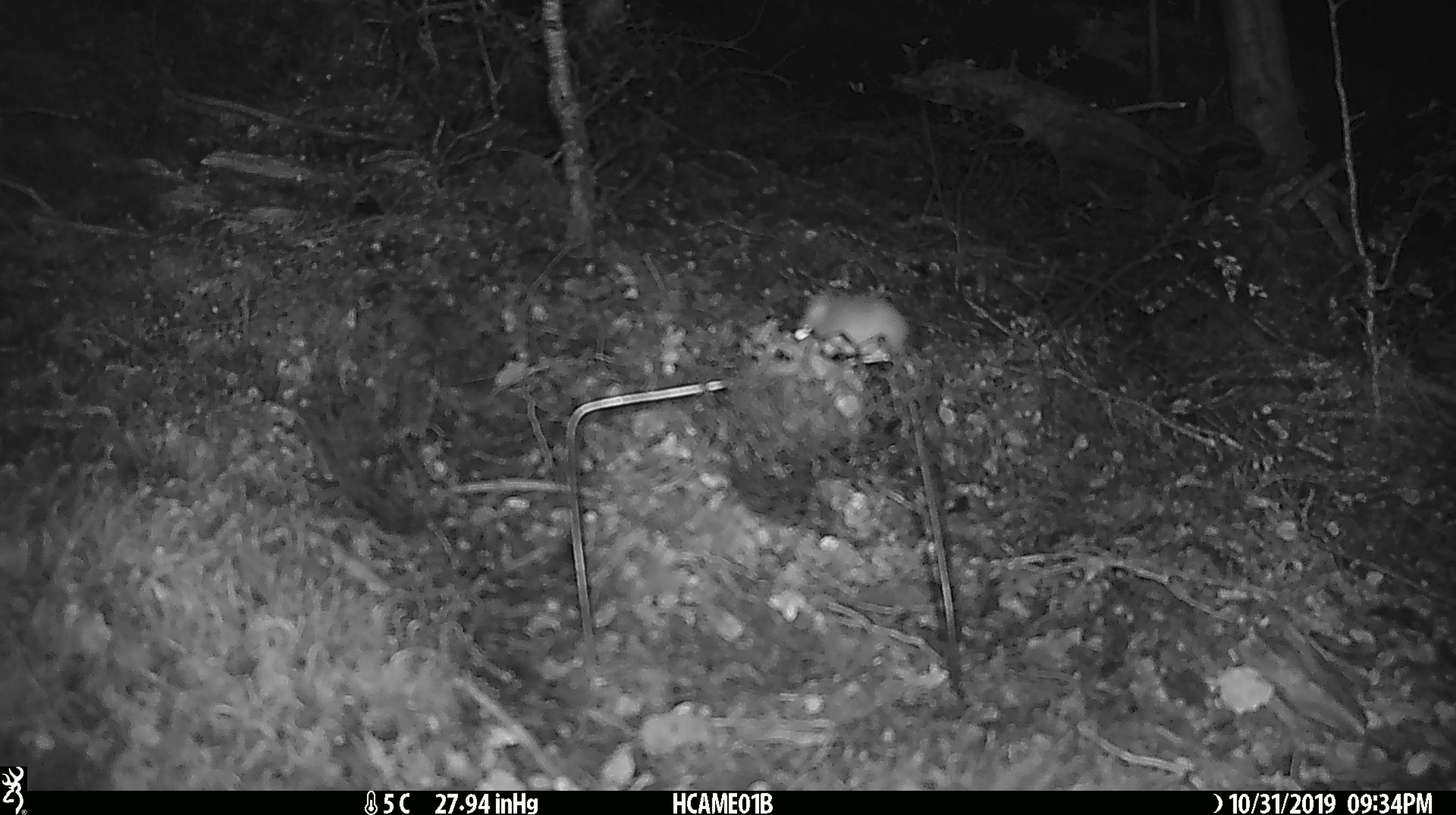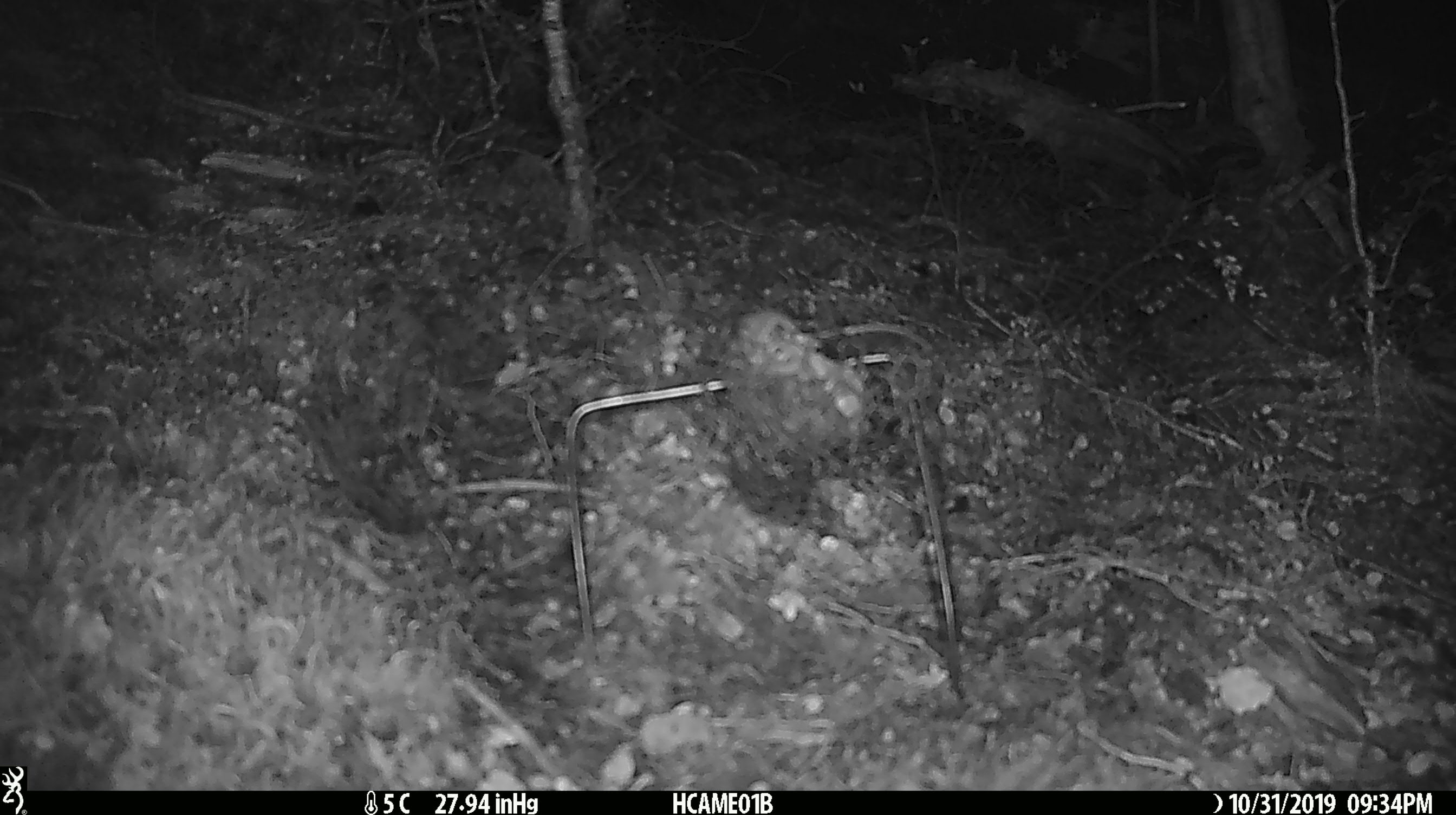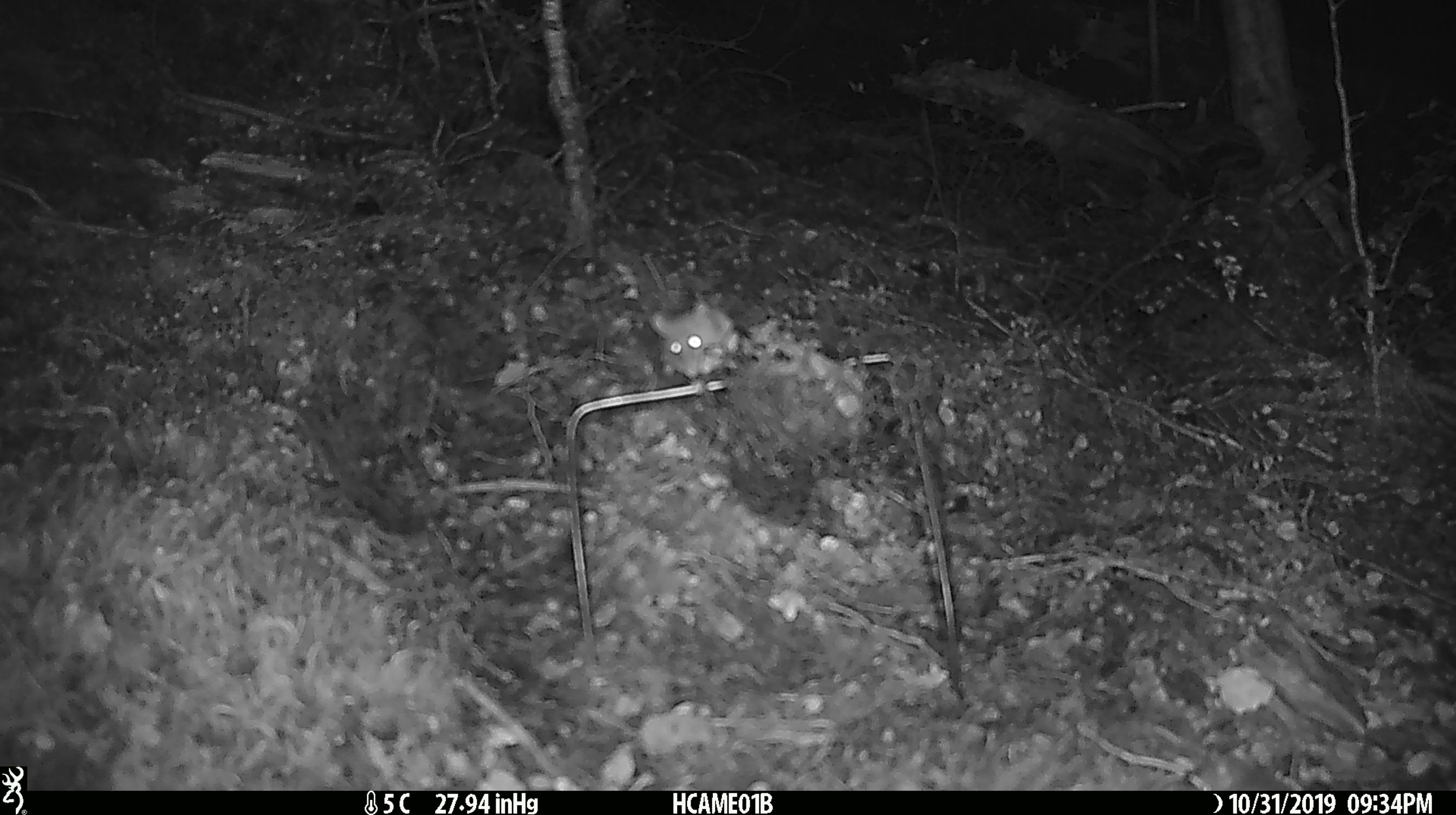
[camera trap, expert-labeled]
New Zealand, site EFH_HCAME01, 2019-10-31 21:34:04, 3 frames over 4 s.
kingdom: Animalia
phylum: Chordata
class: Mammalia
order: Rodentia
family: Muridae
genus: Mus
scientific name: Mus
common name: mouse